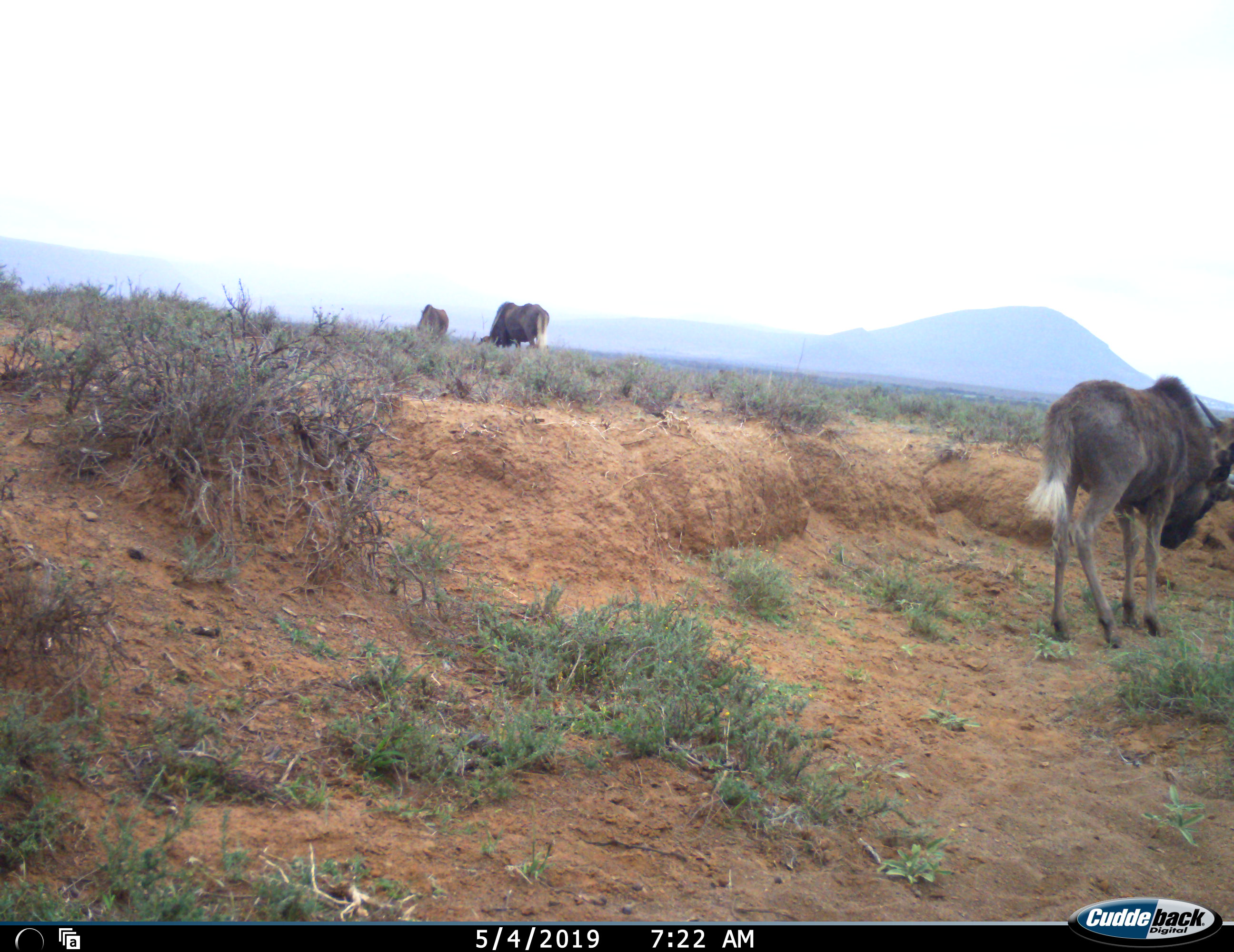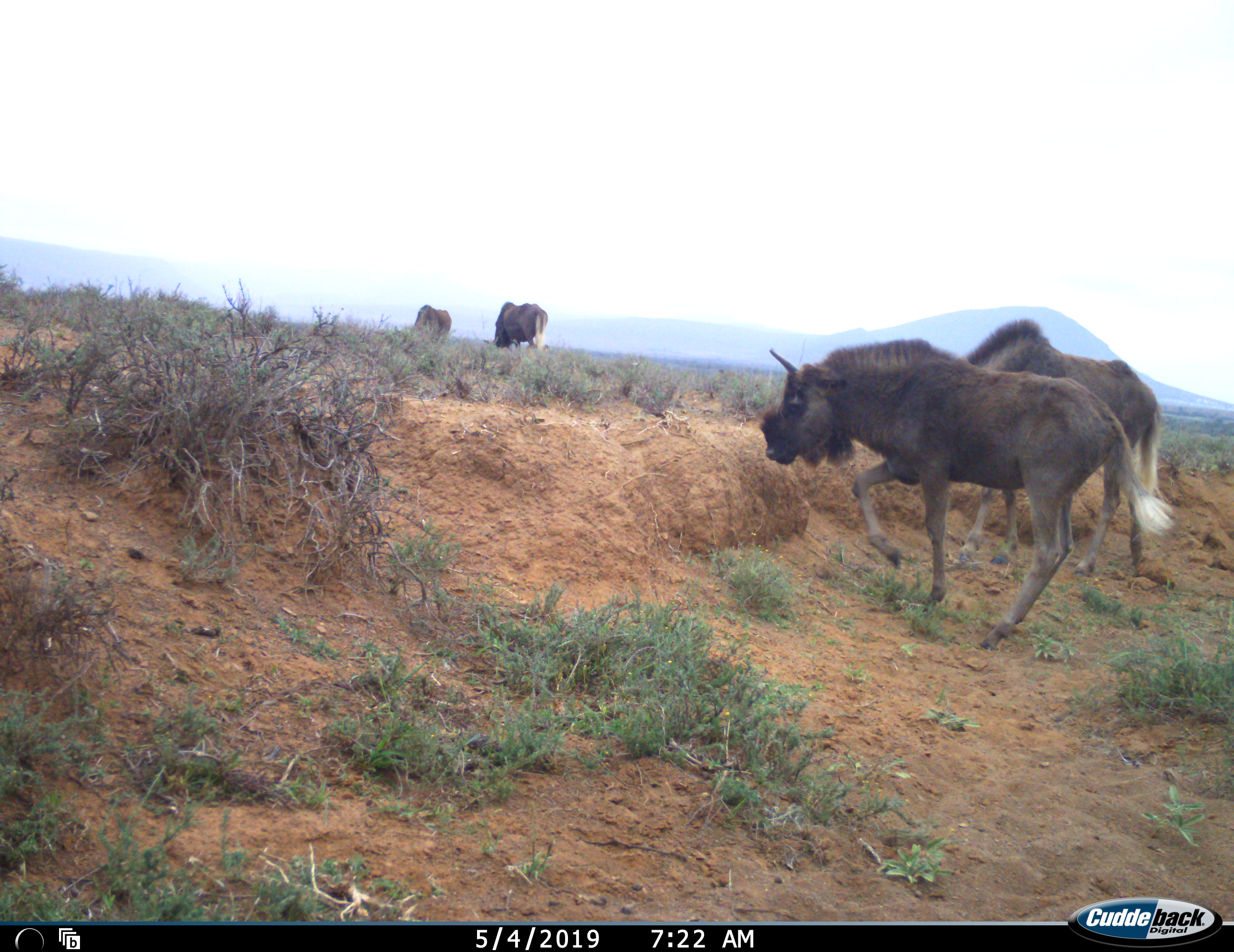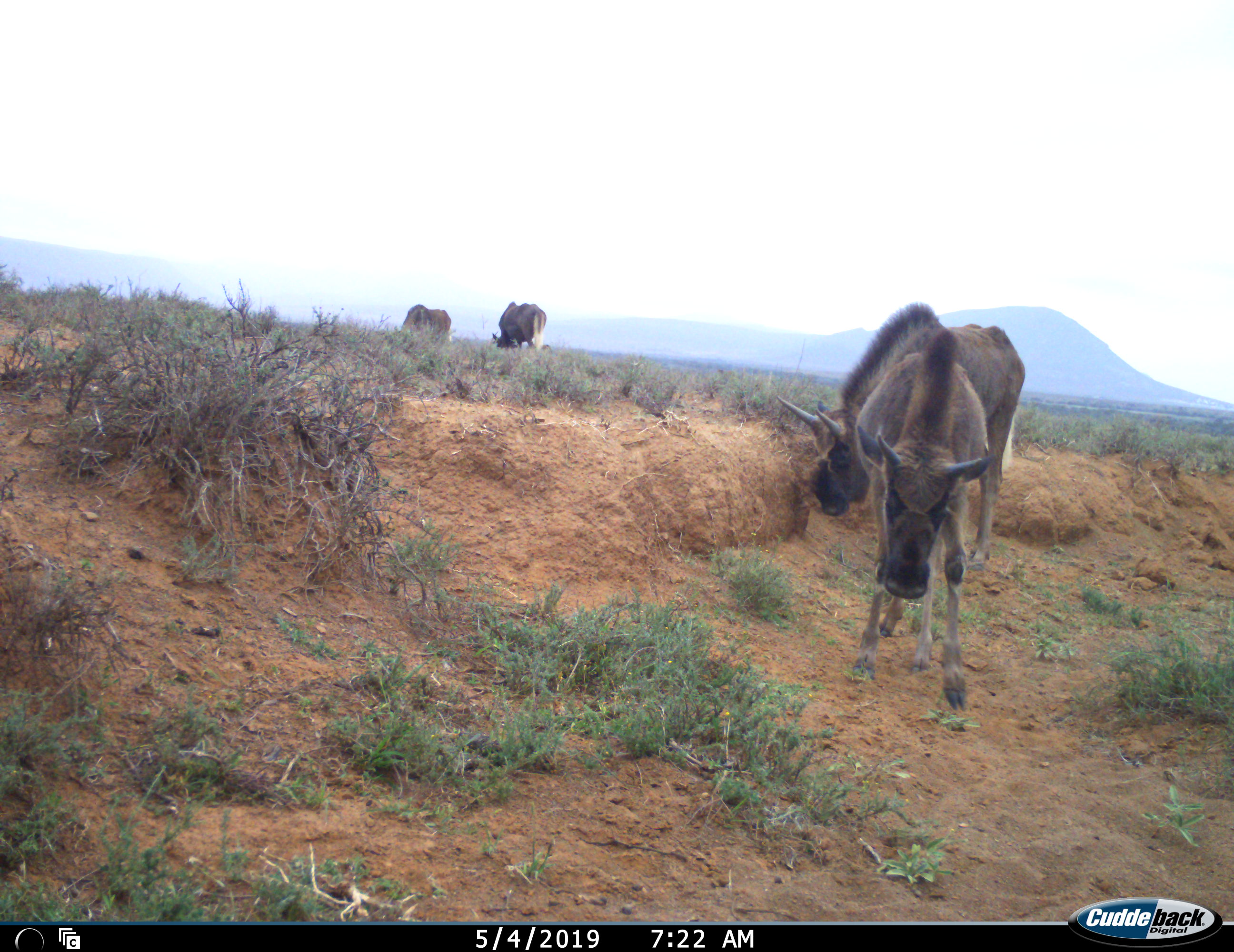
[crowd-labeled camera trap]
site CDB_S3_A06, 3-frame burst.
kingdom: Animalia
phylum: Chordata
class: Mammalia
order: Artiodactyla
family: Bovidae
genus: Connochaetes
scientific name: Connochaetes gnou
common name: black wildebeest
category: wildebeestblack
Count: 4.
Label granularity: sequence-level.